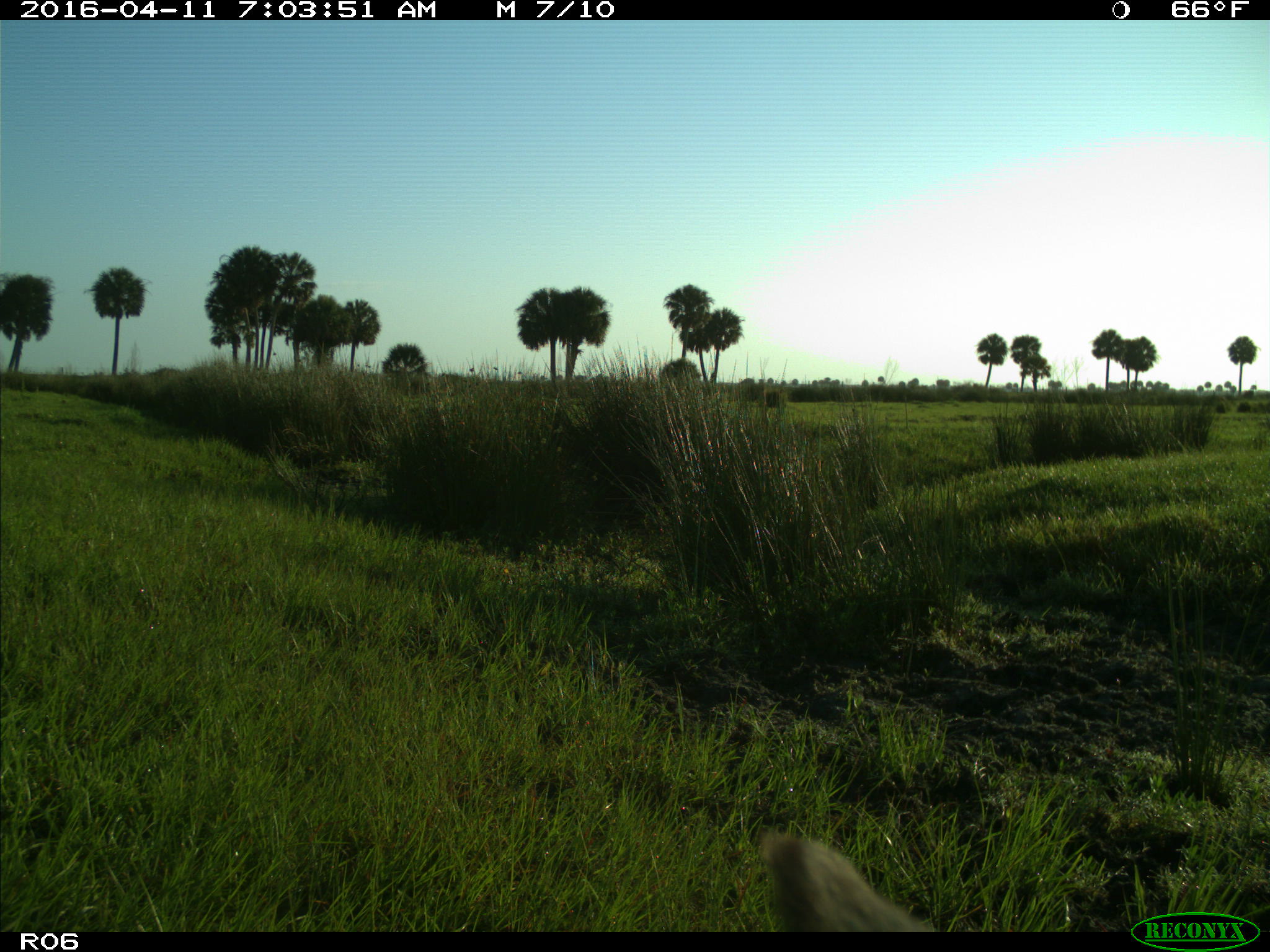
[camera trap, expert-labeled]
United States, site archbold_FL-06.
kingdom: Animalia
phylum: Chordata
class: Mammalia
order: Artiodactyla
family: Bovidae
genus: Bos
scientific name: Bos taurus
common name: domestic cow